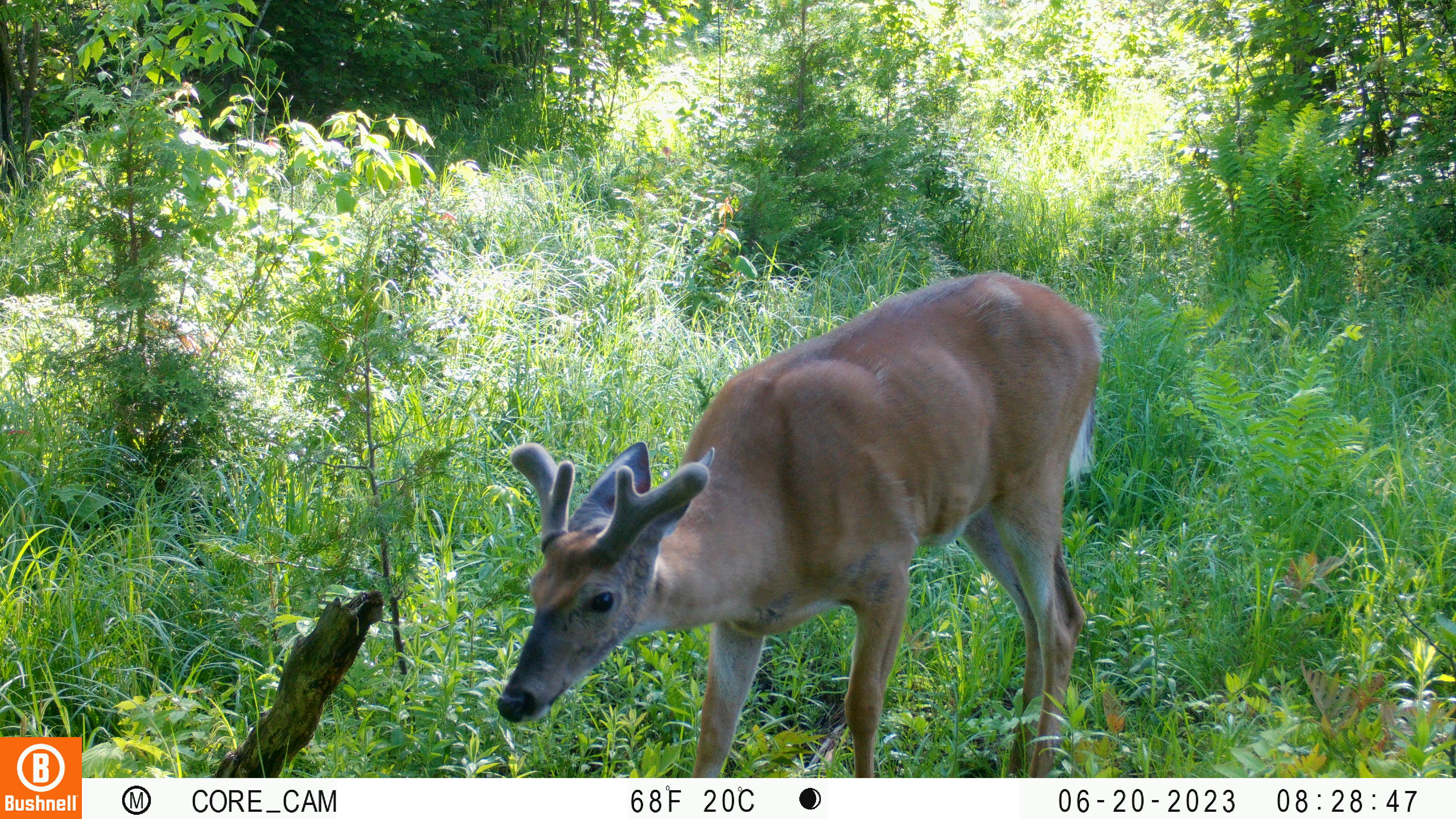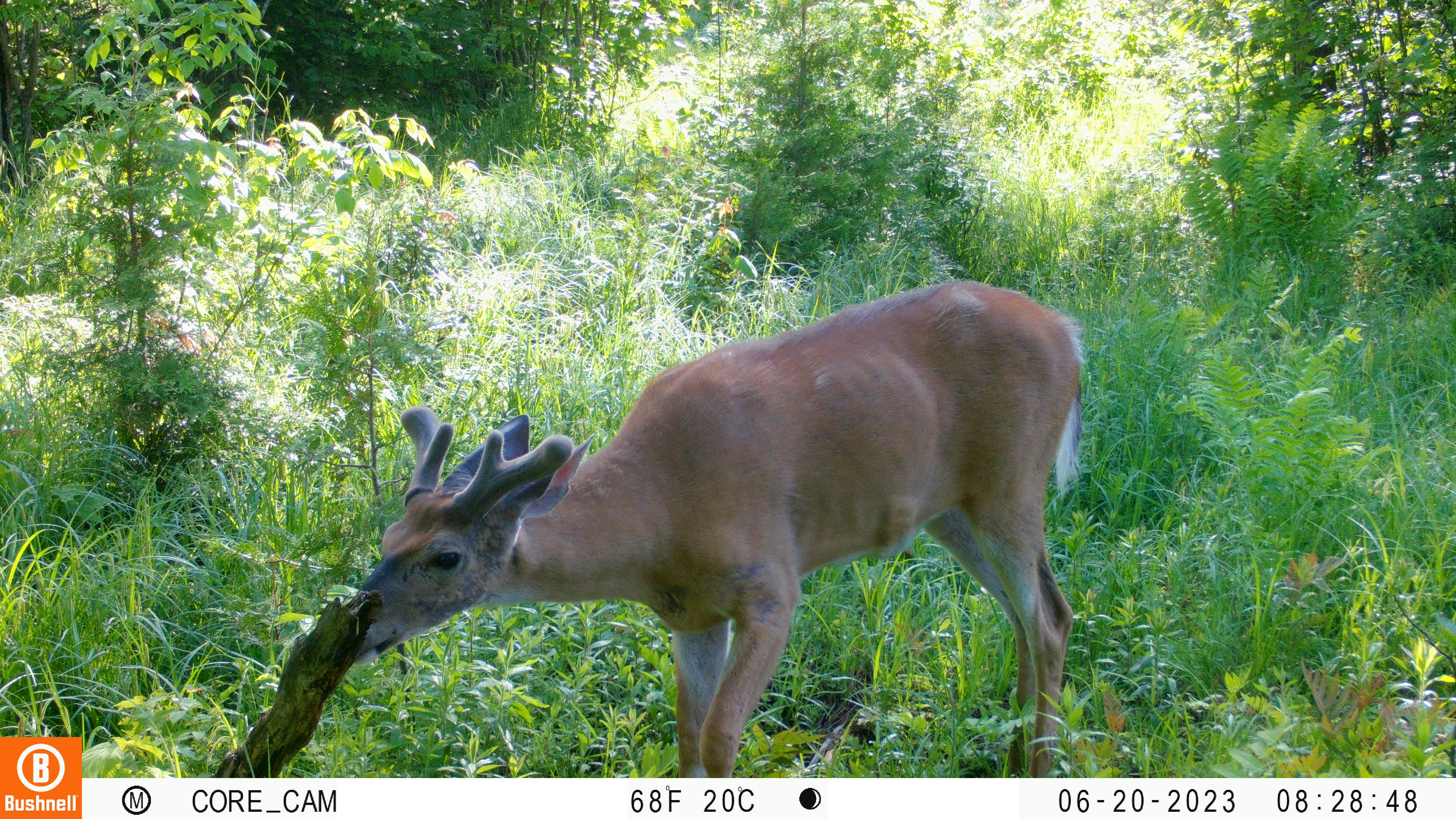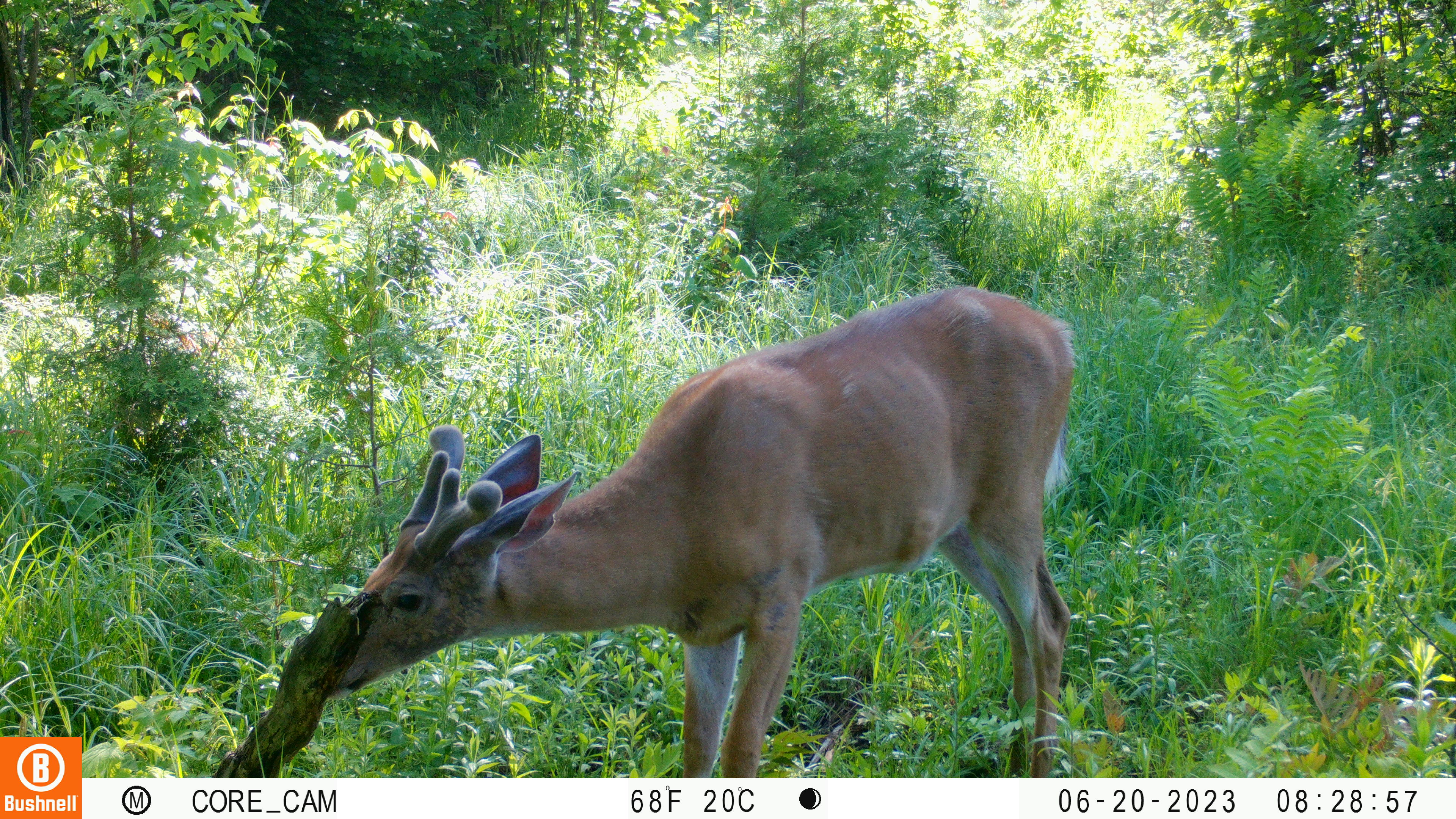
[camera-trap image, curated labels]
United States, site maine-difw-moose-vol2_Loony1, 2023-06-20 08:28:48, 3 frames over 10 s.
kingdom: Animalia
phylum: Chordata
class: Mammalia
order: Artiodactyla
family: Cervidae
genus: Odocoileus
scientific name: Odocoileus virginianus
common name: white-tailed deer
White-tailed deer (Odocoileus virginianus).